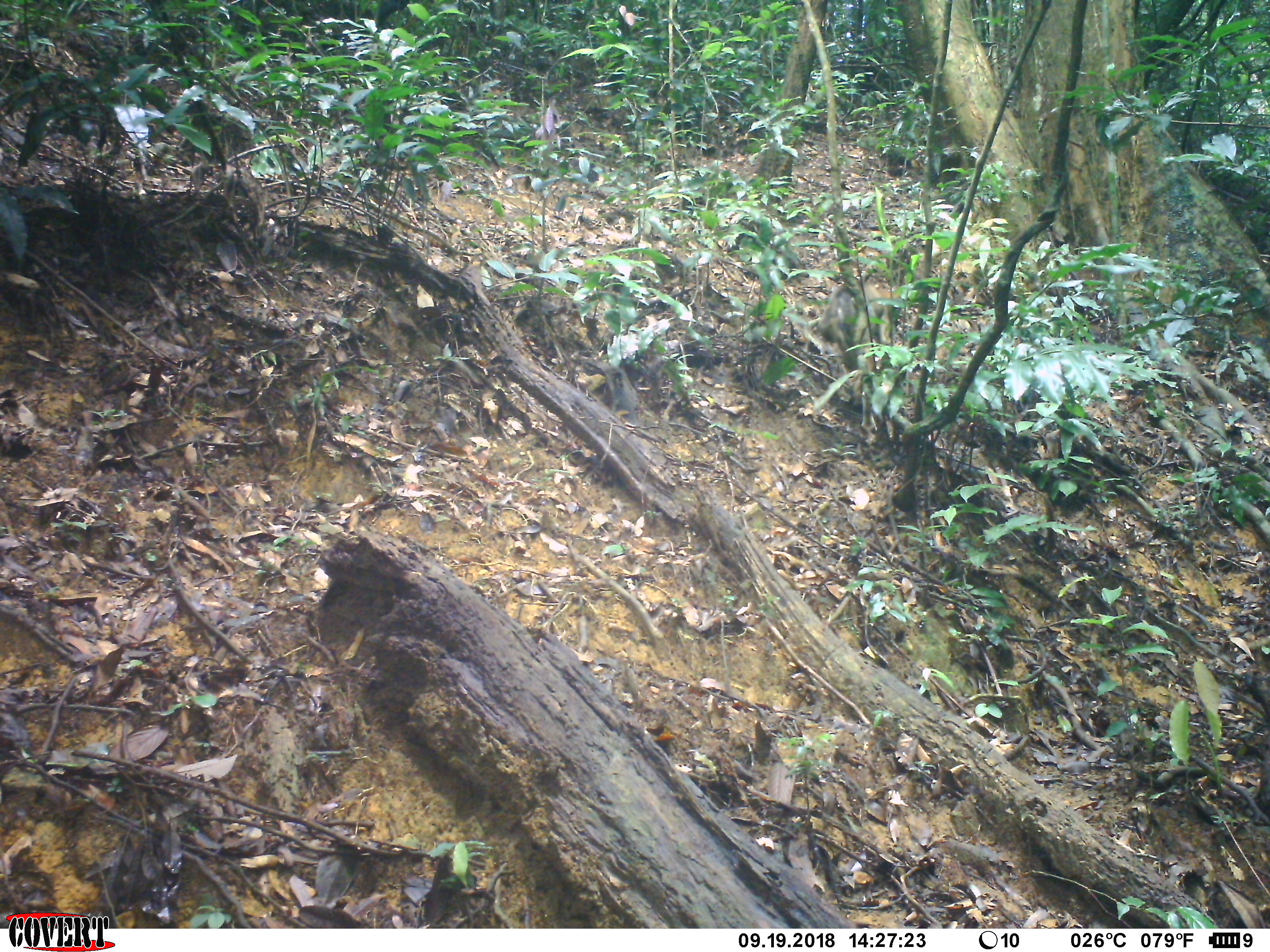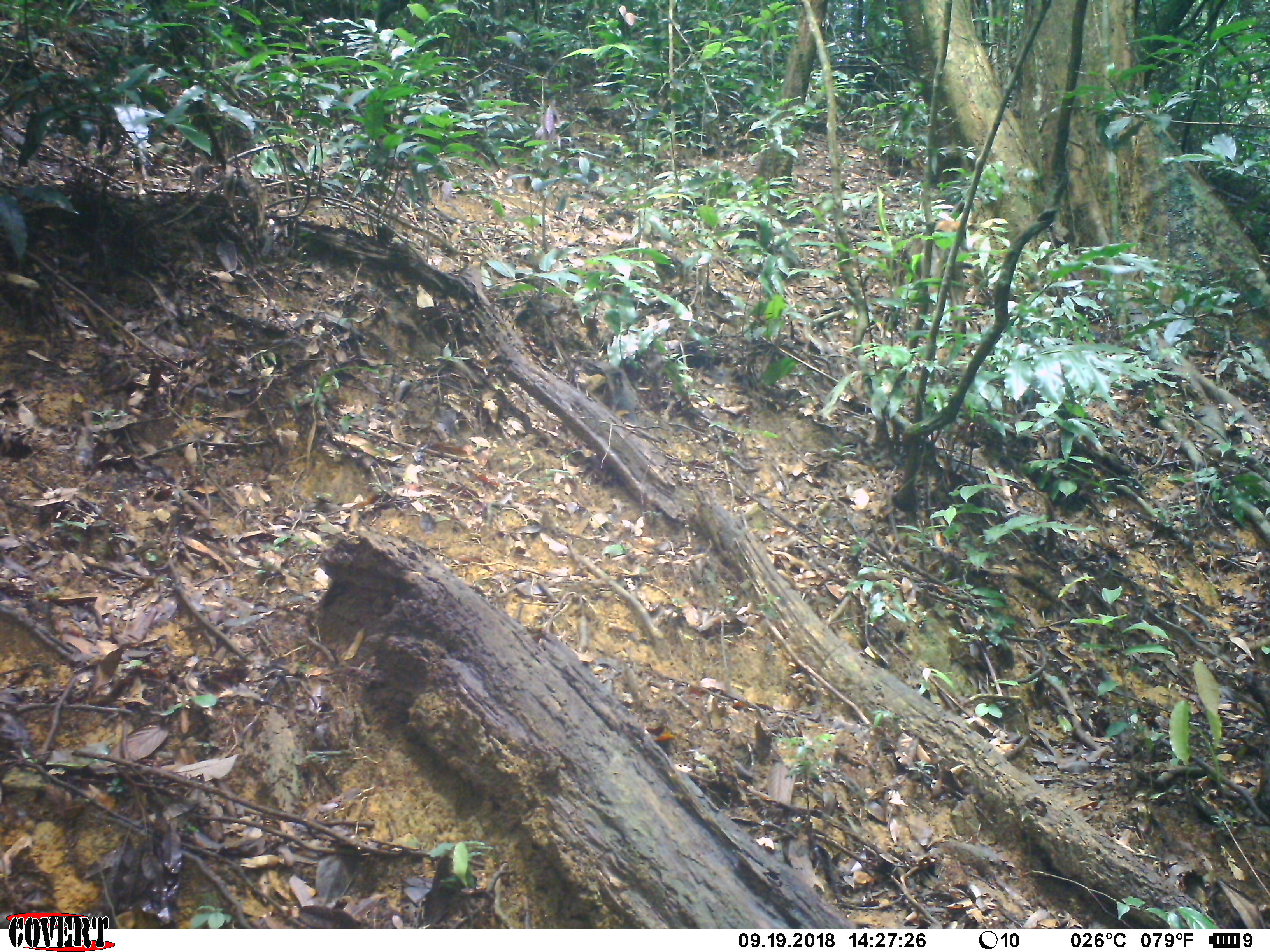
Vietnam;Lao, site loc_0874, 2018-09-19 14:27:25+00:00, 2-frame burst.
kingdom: Animalia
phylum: Chordata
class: Mammalia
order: Carnivora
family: Canidae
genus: Canis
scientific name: Canis familiaris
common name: domestic dog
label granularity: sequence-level